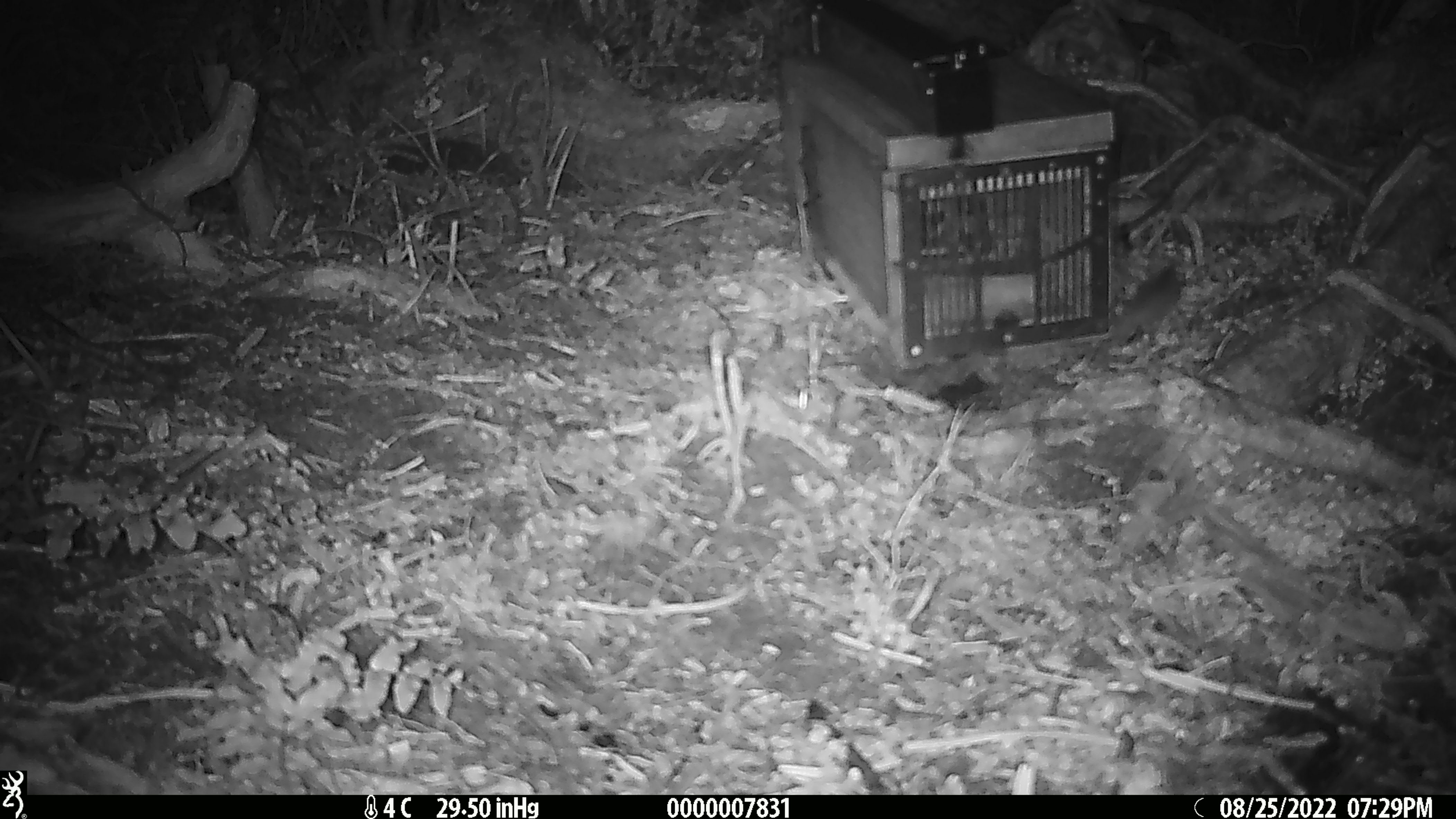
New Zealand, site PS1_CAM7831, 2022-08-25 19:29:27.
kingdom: Animalia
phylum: Chordata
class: Mammalia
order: Rodentia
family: Muridae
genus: Mus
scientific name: Mus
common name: mouse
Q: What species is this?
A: Mouse (Mus).